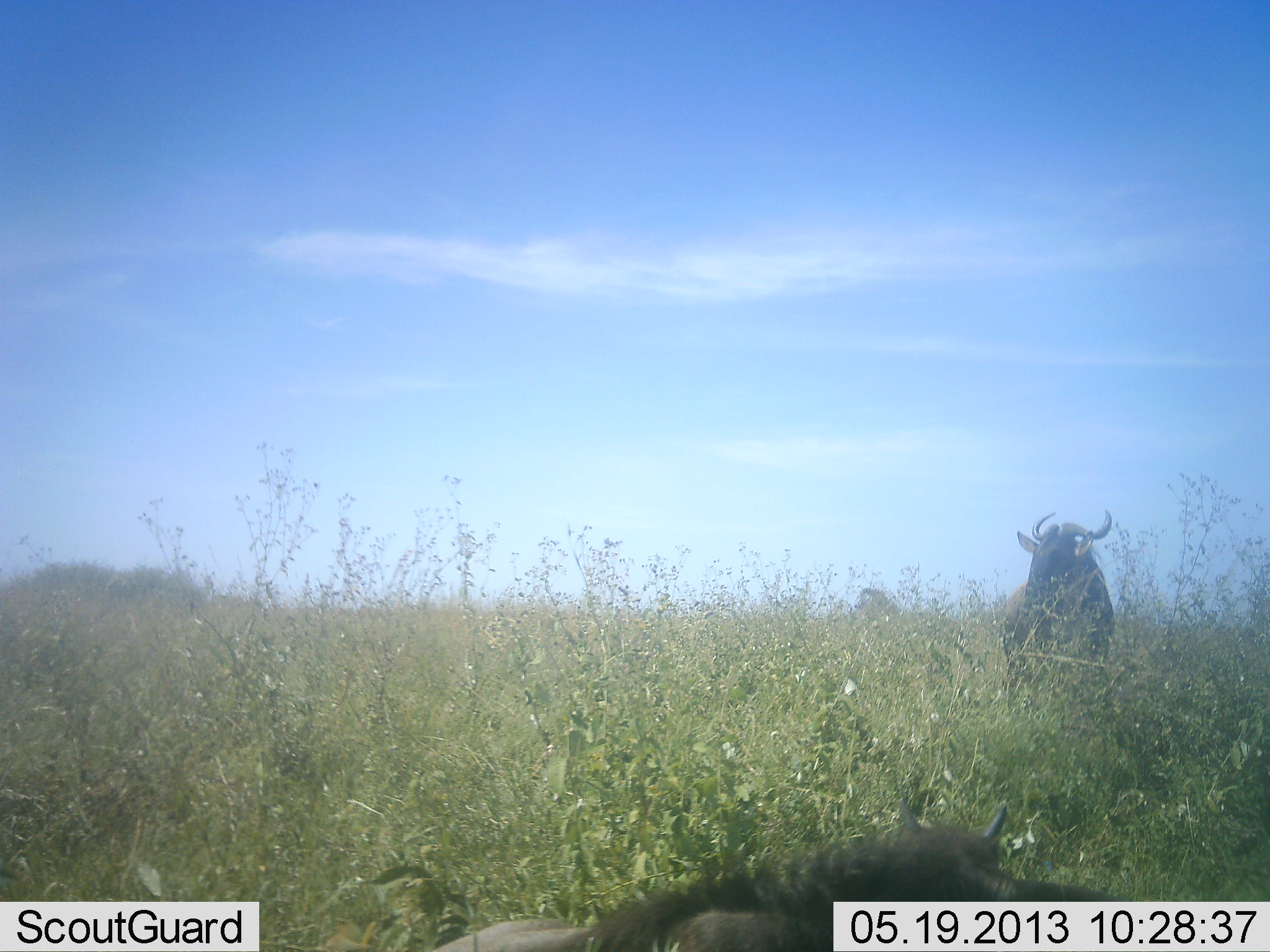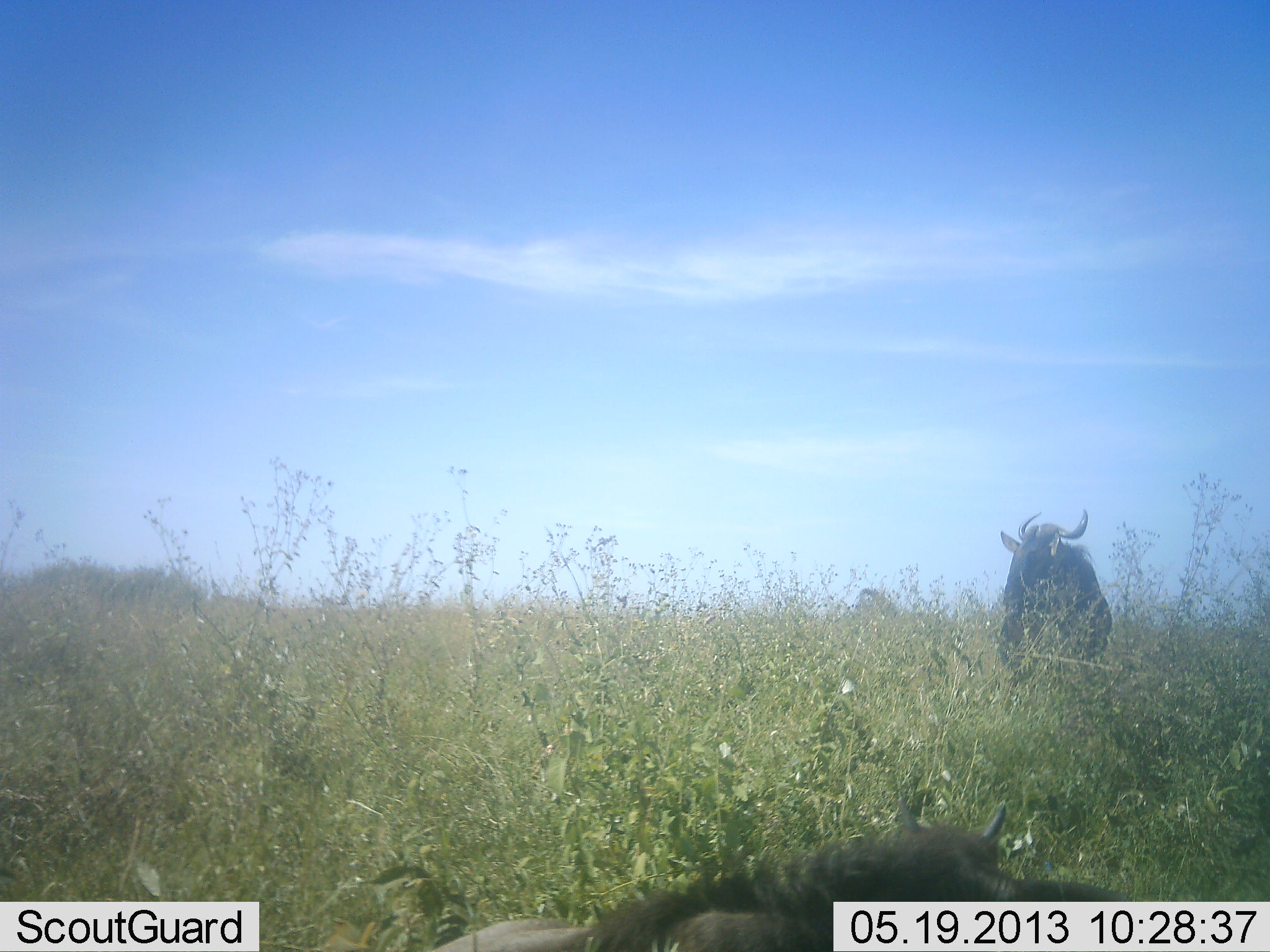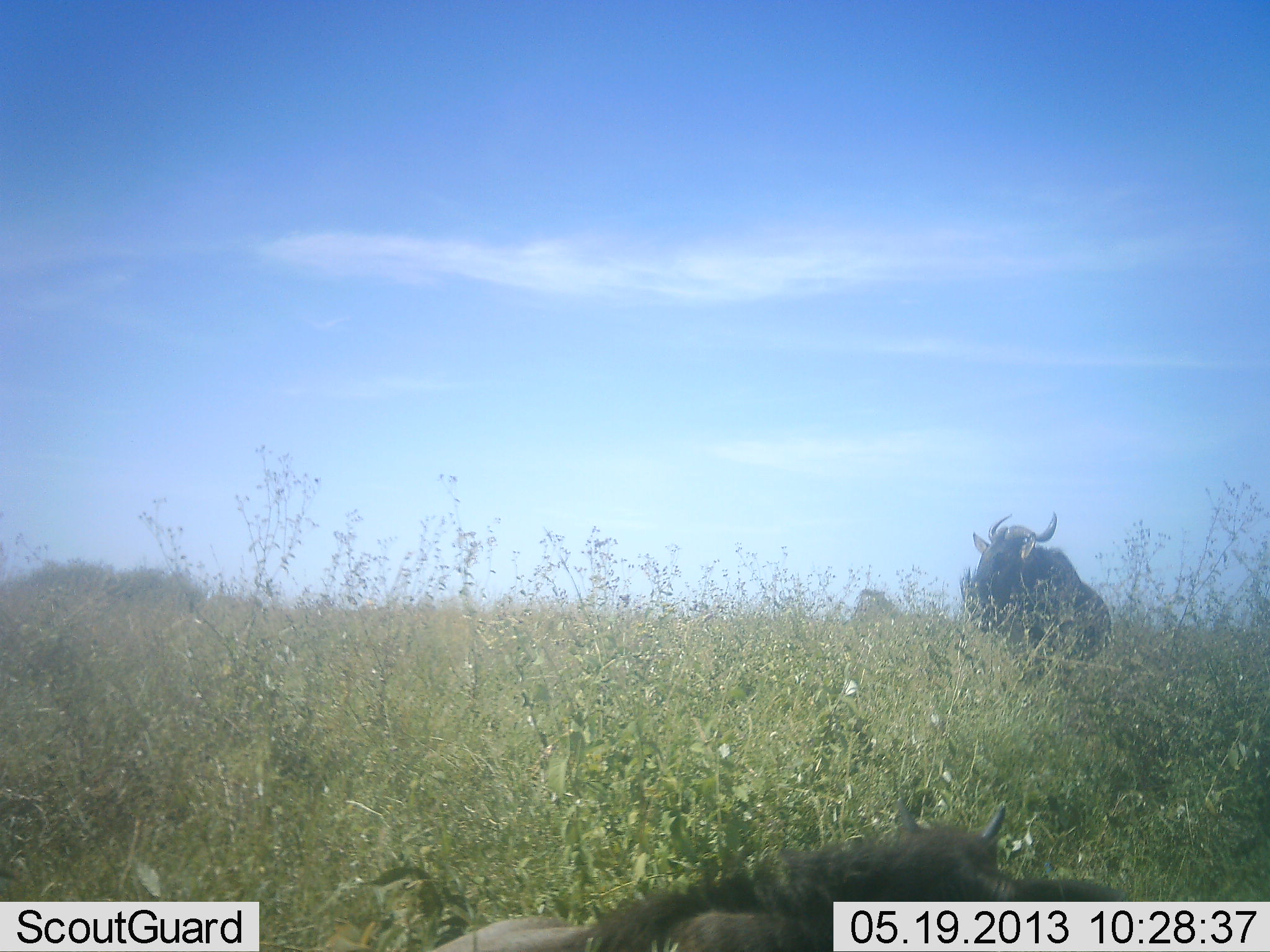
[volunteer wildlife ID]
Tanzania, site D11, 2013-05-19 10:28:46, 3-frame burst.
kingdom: Animalia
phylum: Chordata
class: Mammalia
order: Artiodactyla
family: Bovidae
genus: Connochaetes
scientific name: Connochaetes taurinus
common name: blue wildebeest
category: wildebeest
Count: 2.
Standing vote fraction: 67%.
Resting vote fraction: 58%.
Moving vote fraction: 25%.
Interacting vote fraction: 0%.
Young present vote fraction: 17%.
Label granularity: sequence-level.